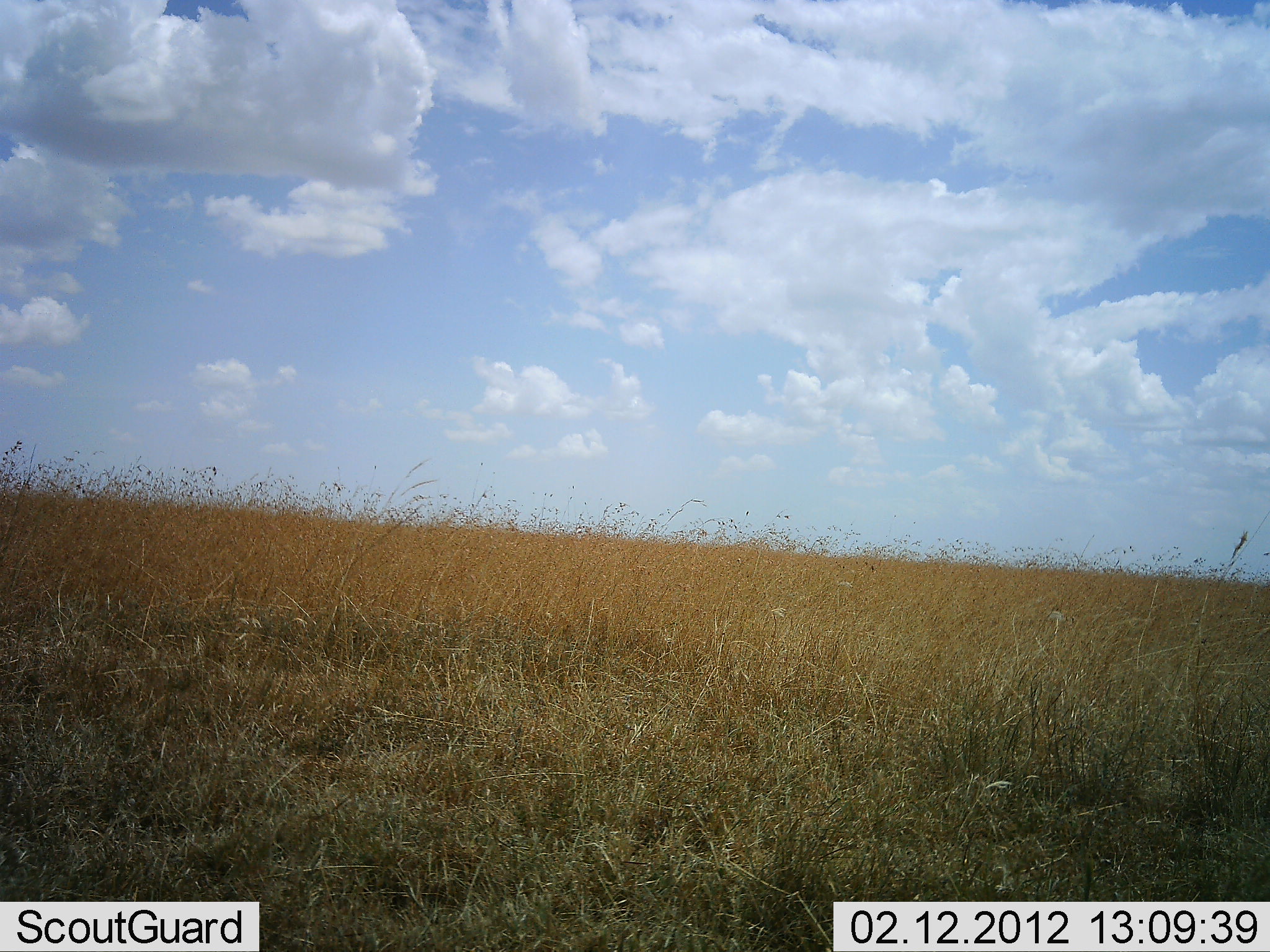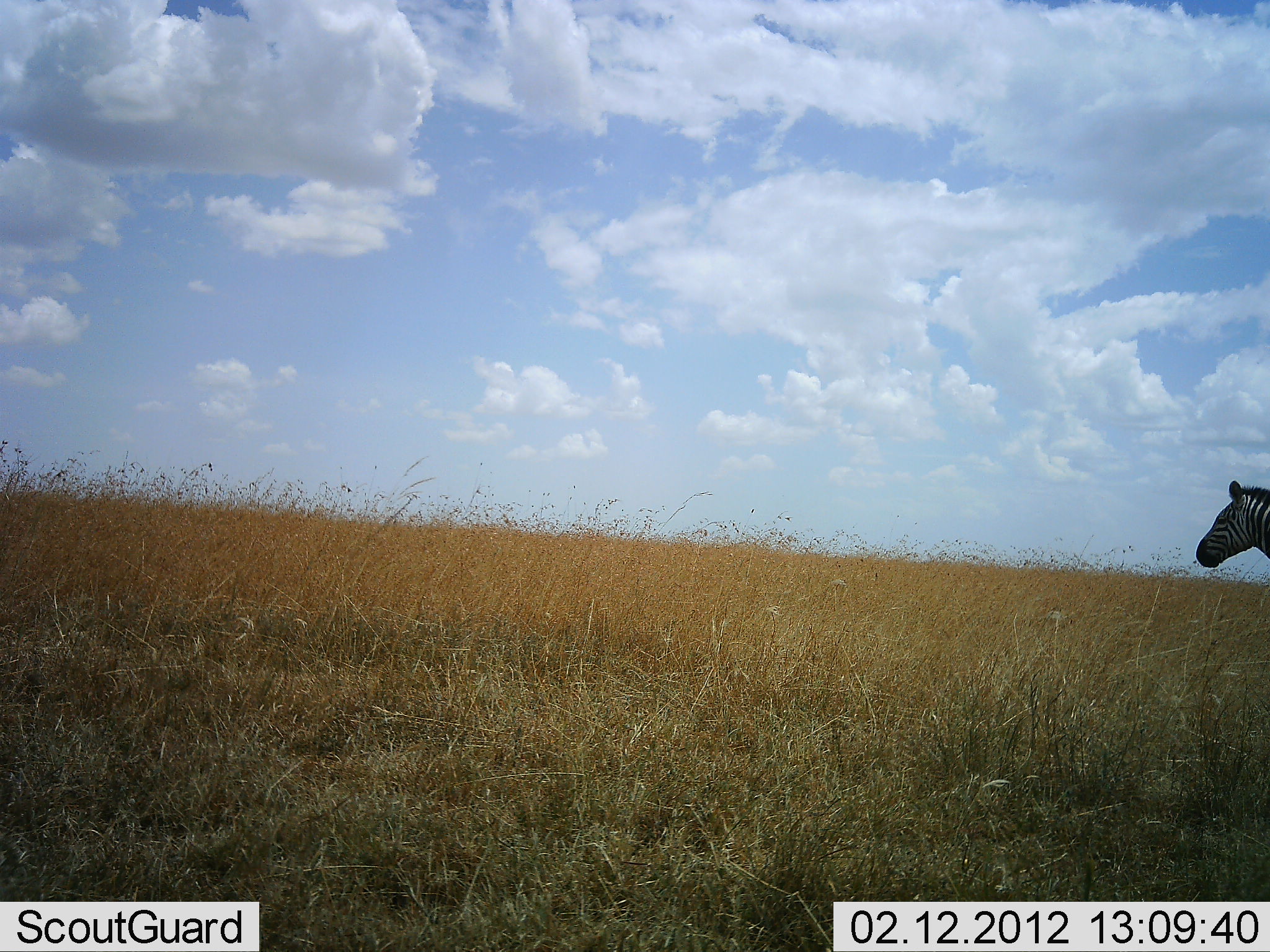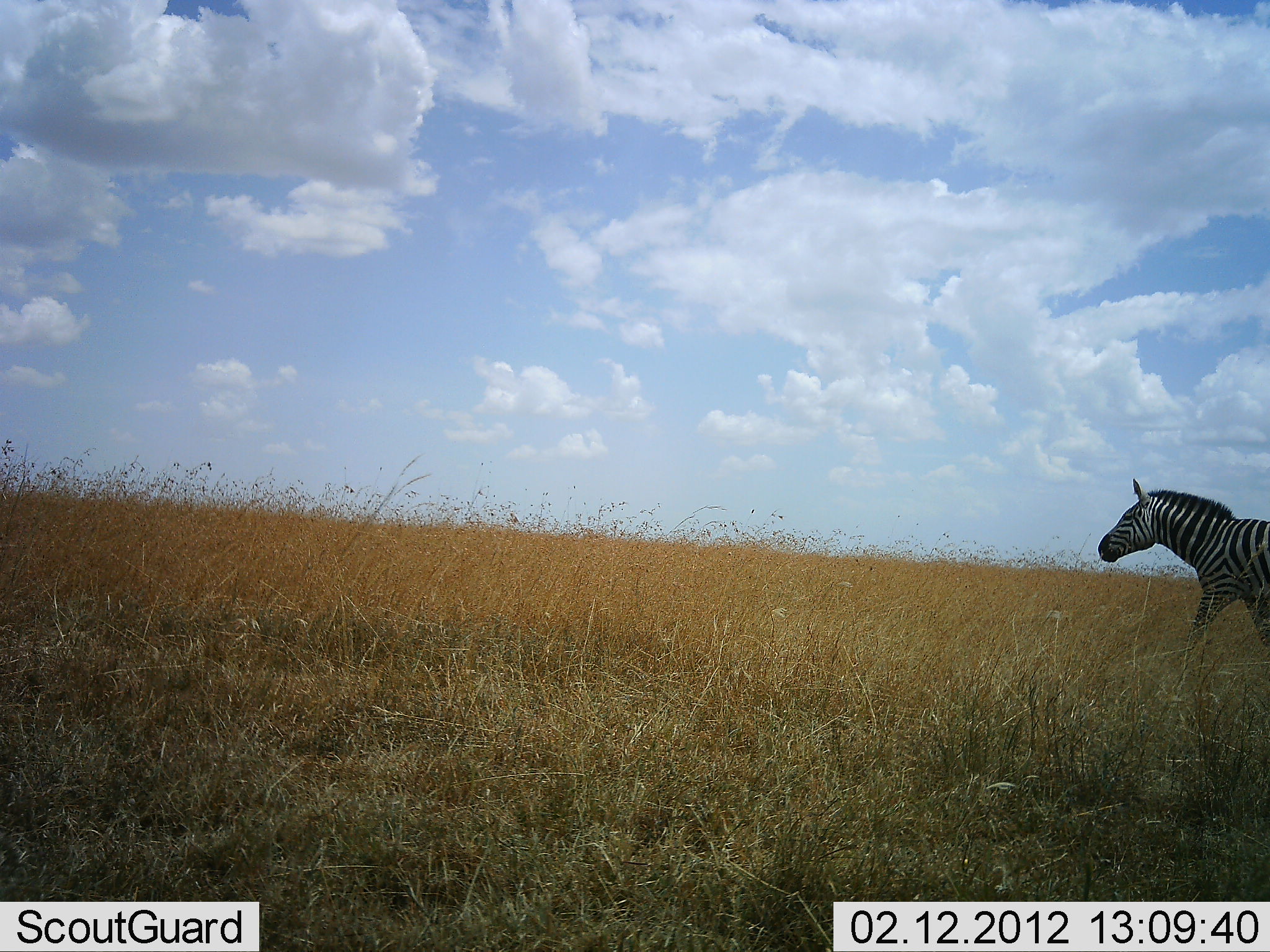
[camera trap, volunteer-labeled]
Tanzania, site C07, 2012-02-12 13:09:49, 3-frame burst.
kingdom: Animalia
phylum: Chordata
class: Mammalia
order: Perissodactyla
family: Equidae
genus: Equus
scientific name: Equus quagga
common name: plains zebra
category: zebra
Zebra (plains zebra) (Equus quagga), count 1. Behavior (volunteer vote fractions): standing 12%, resting 0%, moving 88%, interacting 0%. Young present (vote fraction): 0%. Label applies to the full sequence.